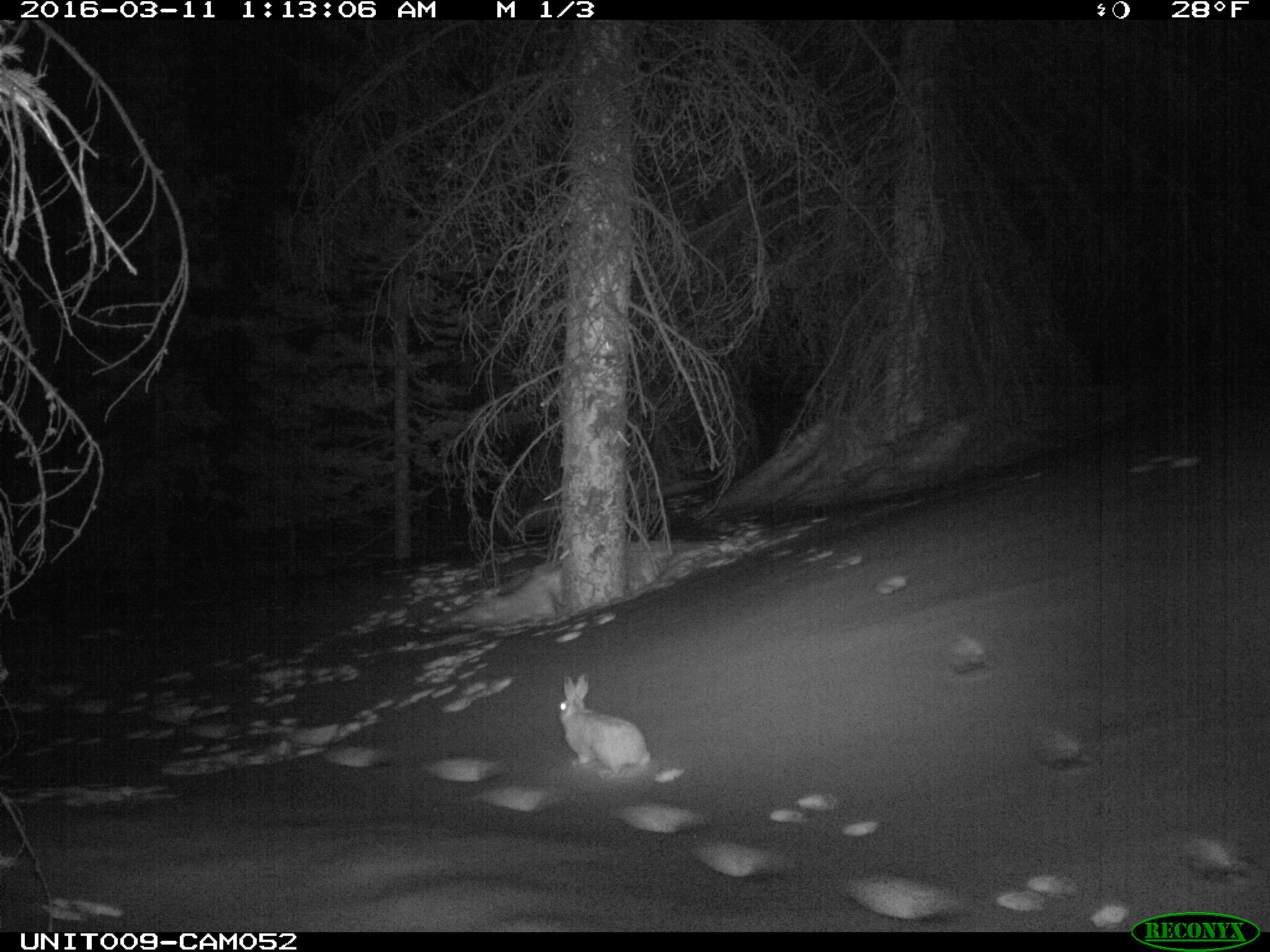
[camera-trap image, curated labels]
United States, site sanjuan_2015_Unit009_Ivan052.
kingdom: Animalia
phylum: Chordata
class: Mammalia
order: Lagomorpha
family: Leporidae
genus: Lepus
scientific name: Lepus americanus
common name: snowshoe hare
Lepus americanus (snowshoe hare).